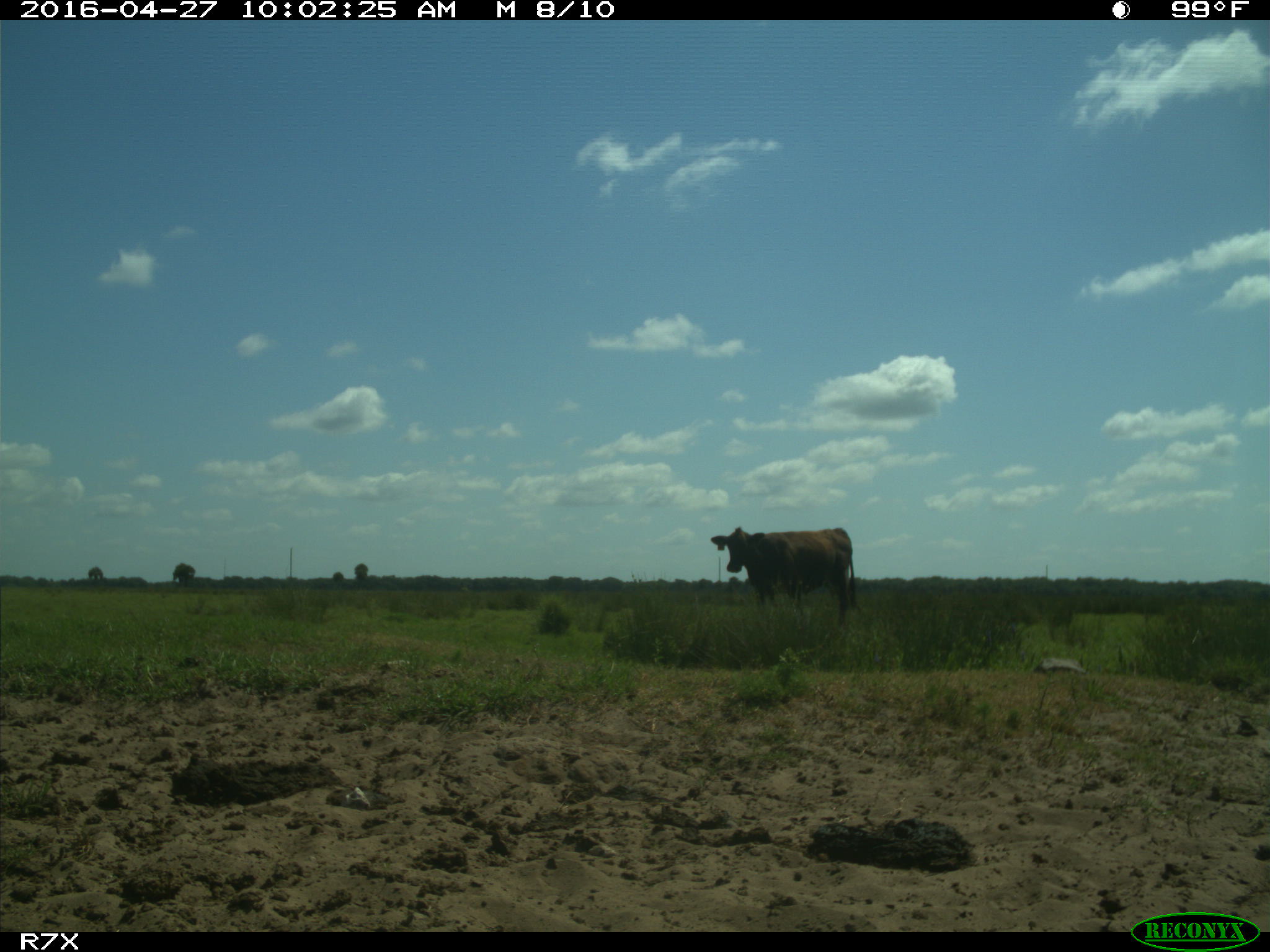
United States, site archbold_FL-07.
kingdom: Animalia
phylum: Chordata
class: Mammalia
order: Artiodactyla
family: Bovidae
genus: Bos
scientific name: Bos taurus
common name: domestic cow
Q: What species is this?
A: Bos taurus (domestic cow).